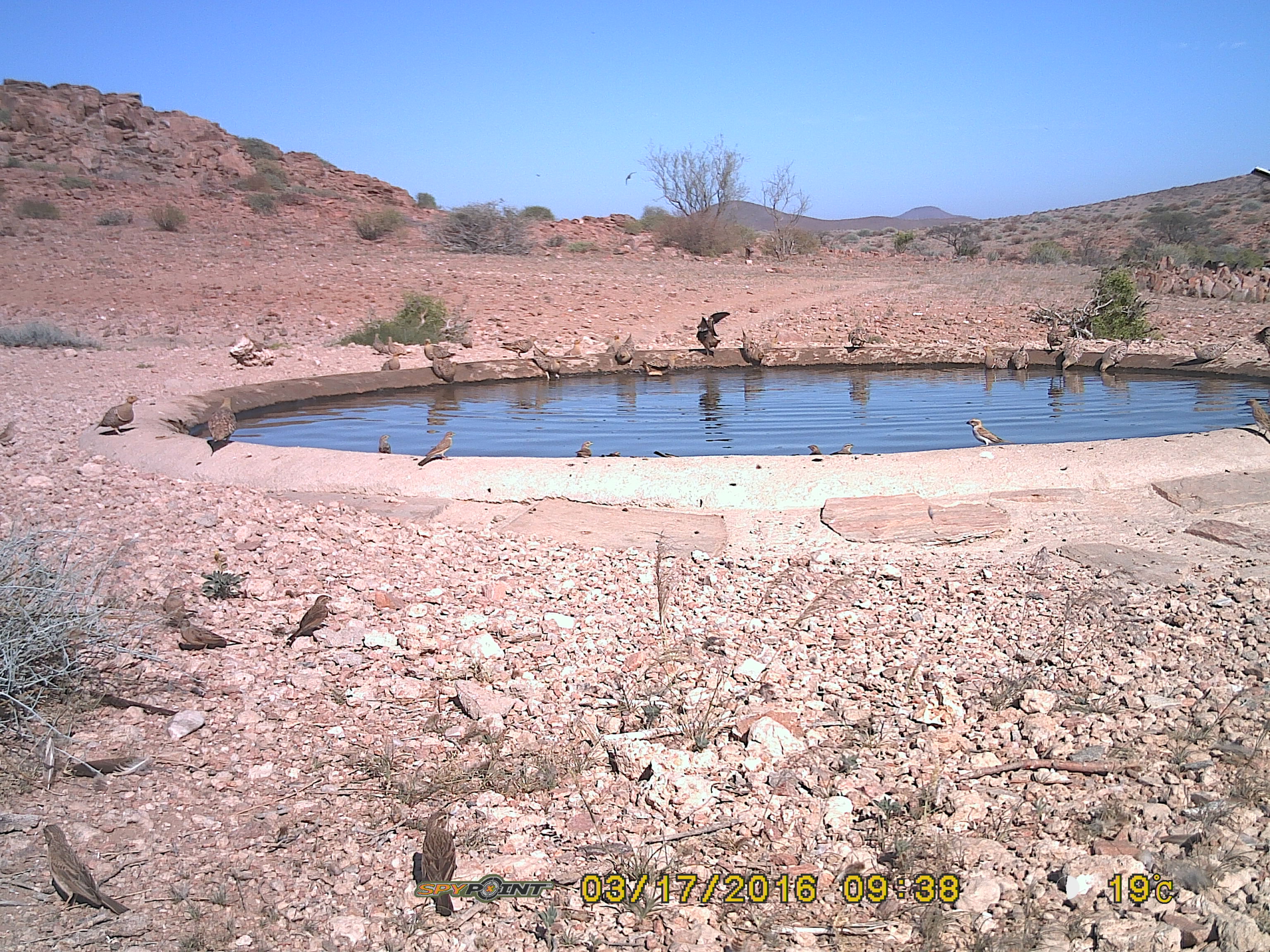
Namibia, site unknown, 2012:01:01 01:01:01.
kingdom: Animalia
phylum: Chordata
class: Aves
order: Pterocliformes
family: Pteroclidae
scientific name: Pteroclidae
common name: sandgrouse